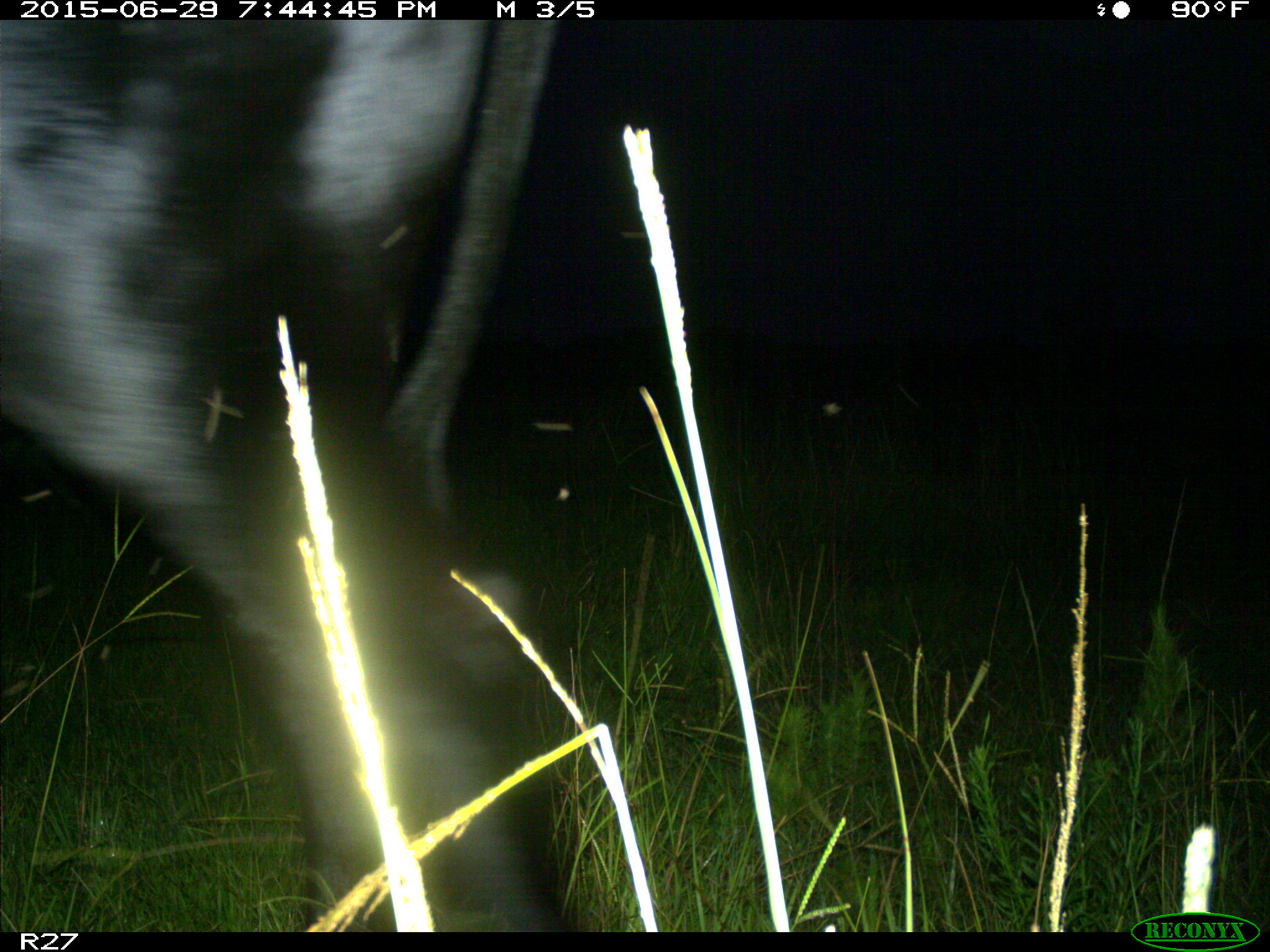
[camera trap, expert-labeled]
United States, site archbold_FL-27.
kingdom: Animalia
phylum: Chordata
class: Mammalia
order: Artiodactyla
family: Bovidae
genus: Bos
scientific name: Bos taurus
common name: domestic cow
Bos taurus (domestic cow).